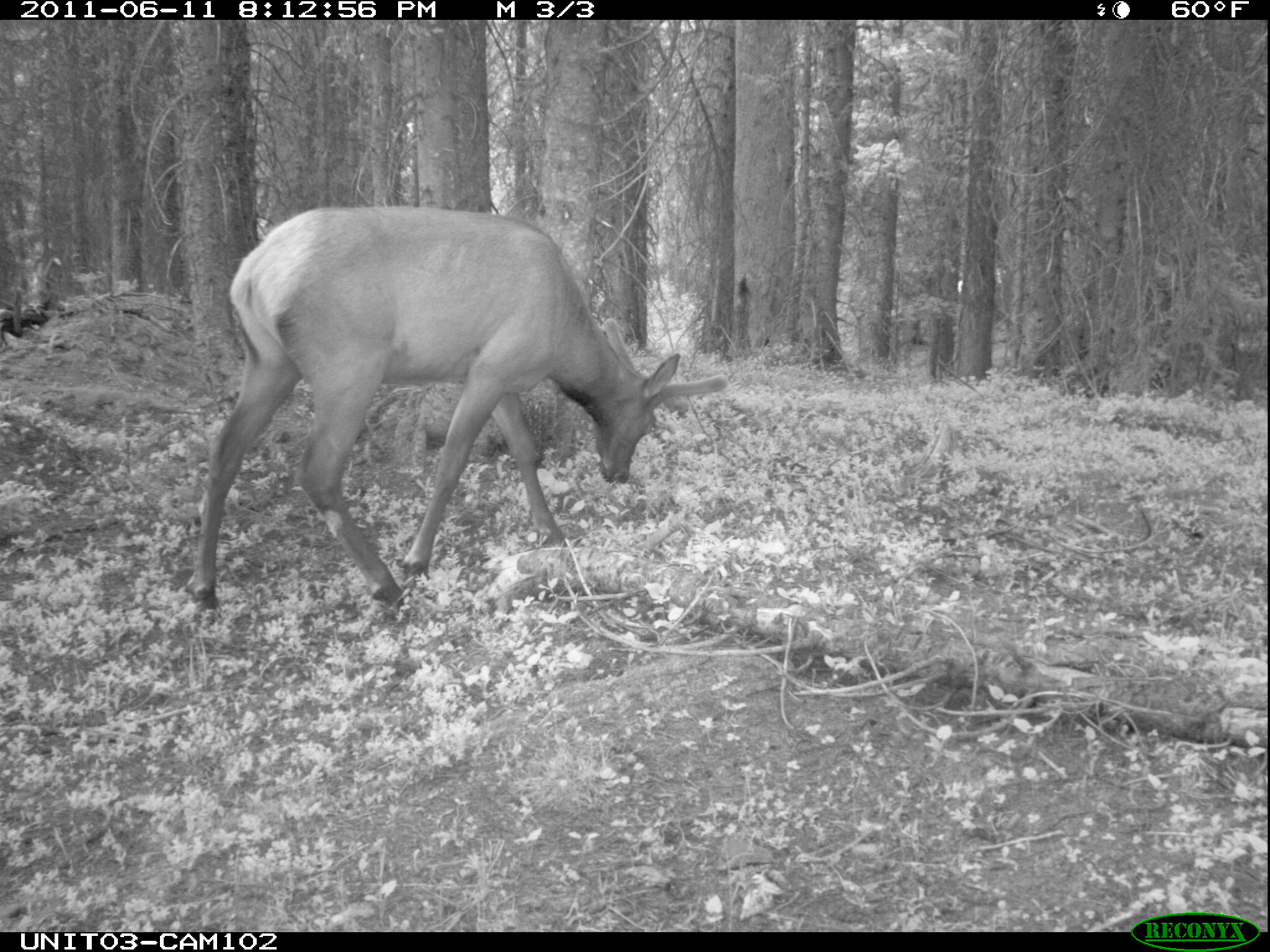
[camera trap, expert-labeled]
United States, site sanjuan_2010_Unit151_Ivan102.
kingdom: Animalia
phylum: Chordata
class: Mammalia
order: Artiodactyla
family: Cervidae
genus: Cervus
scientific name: Cervus elaphus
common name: red deer